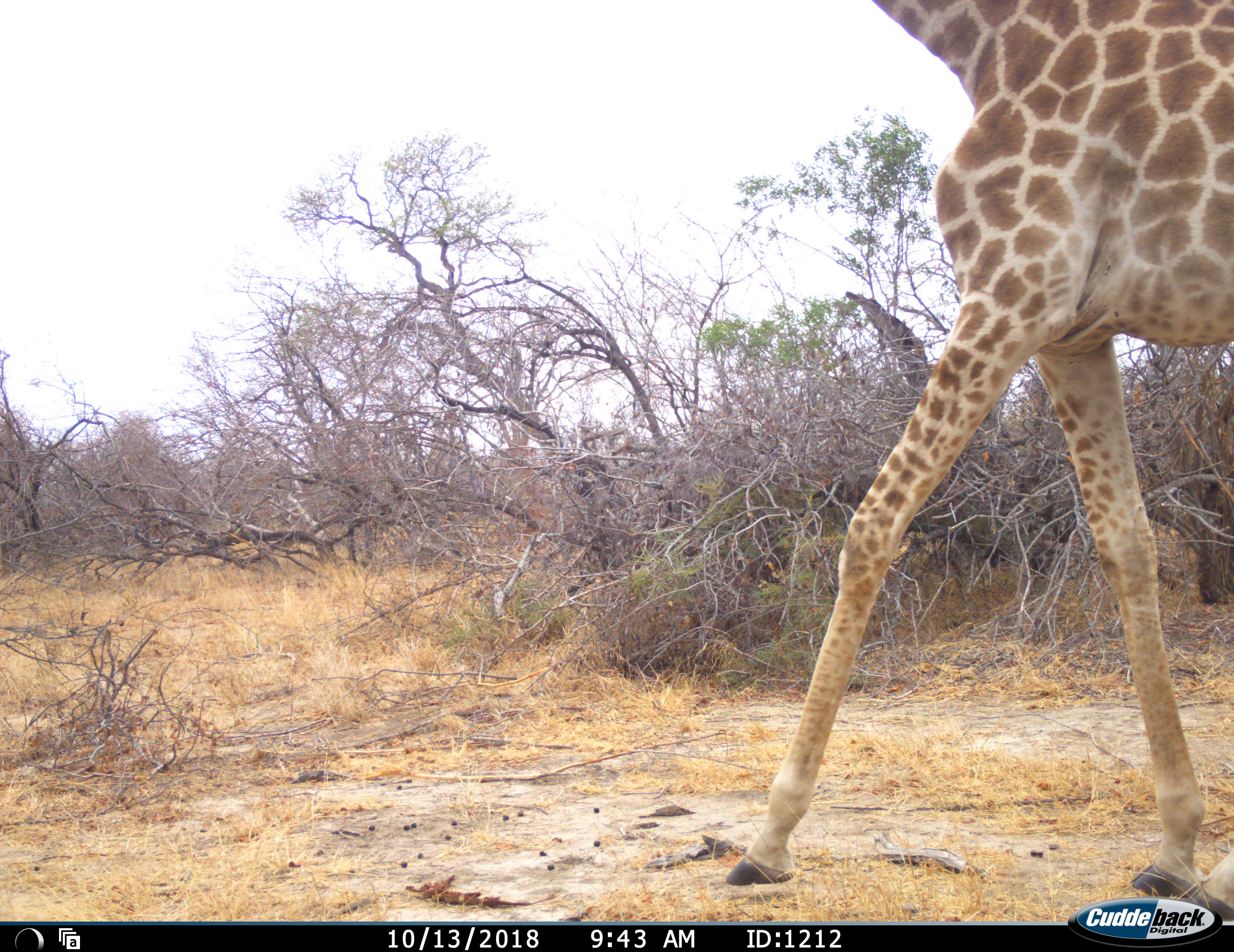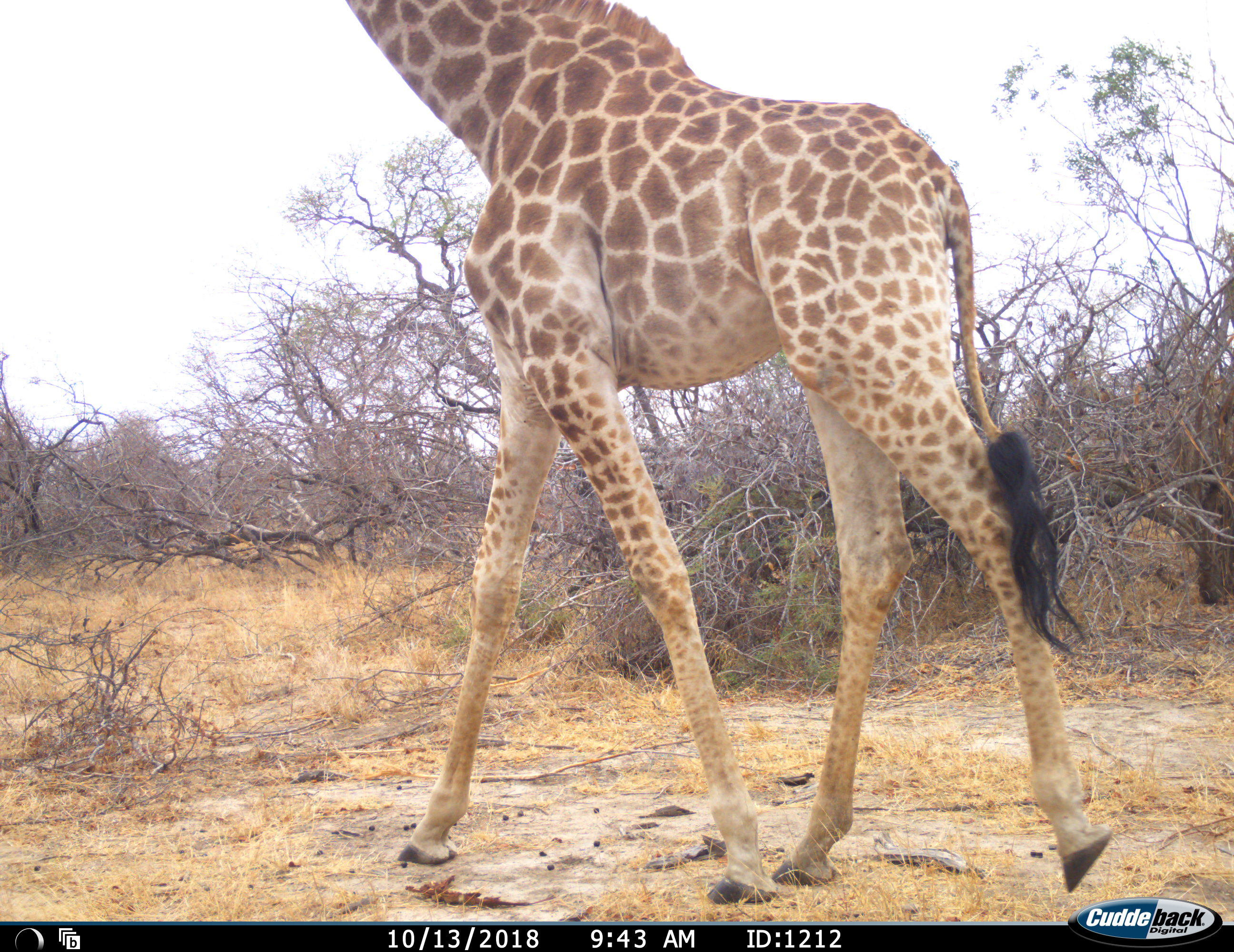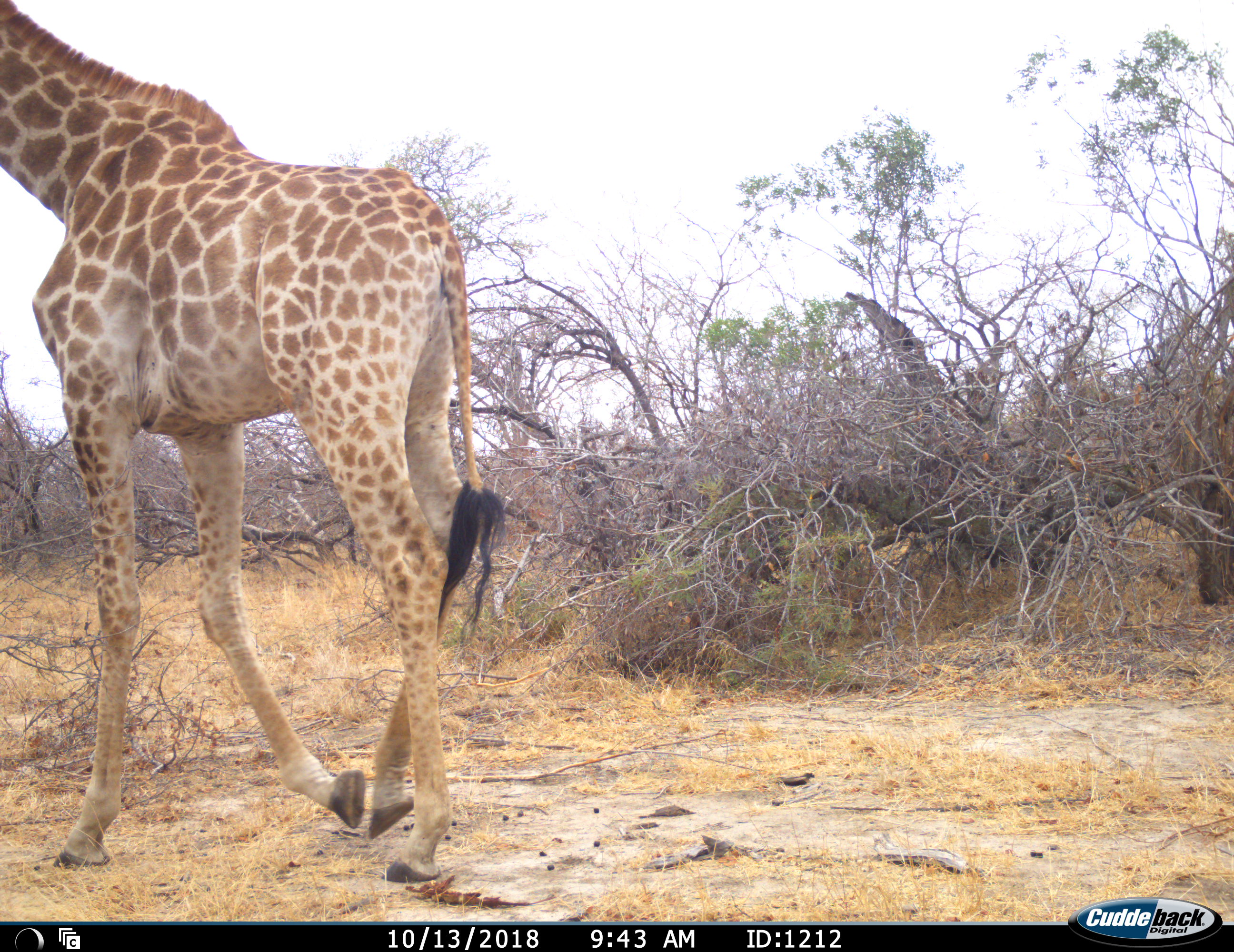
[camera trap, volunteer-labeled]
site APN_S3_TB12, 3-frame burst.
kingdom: Animalia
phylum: Chordata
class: Mammalia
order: Artiodactyla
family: Giraffidae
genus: Giraffa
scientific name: Giraffa camelopardalis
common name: giraffe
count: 1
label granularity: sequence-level